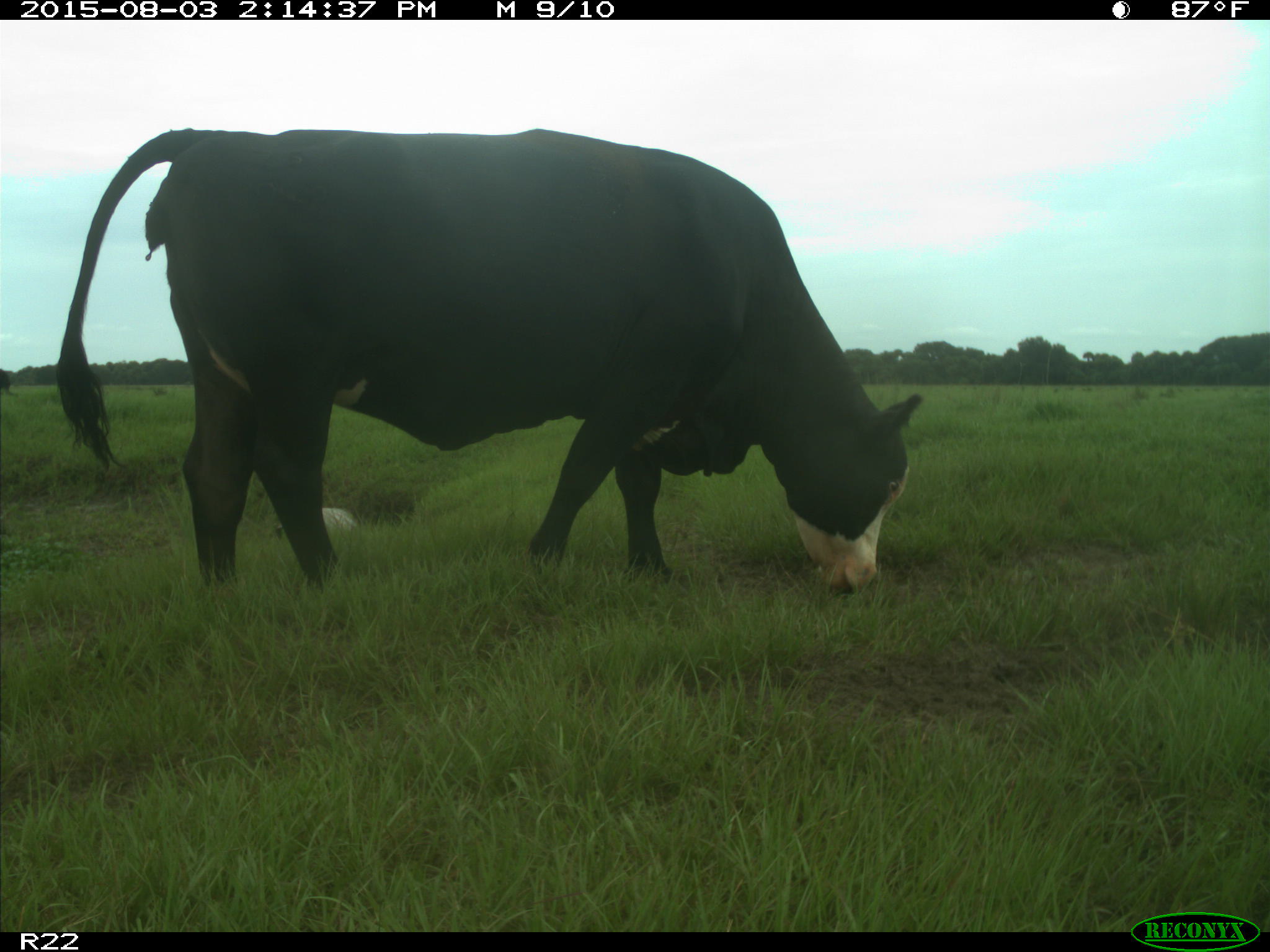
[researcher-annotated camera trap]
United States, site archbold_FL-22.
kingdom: Animalia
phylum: Chordata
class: Mammalia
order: Artiodactyla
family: Bovidae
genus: Bos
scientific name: Bos taurus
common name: domestic cow